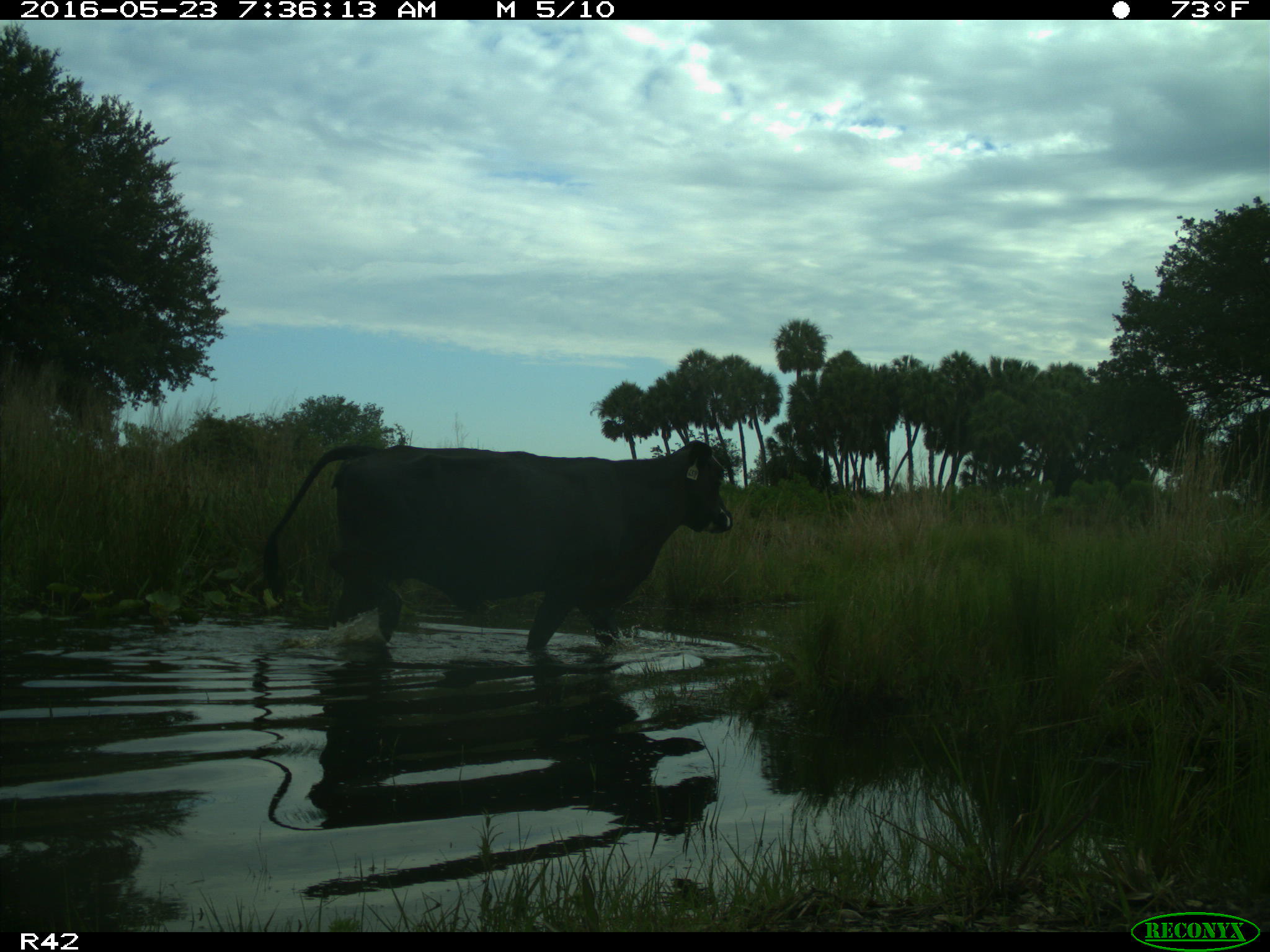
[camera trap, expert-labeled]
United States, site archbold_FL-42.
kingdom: Animalia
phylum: Chordata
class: Mammalia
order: Artiodactyla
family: Bovidae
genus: Bos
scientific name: Bos taurus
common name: domestic cow